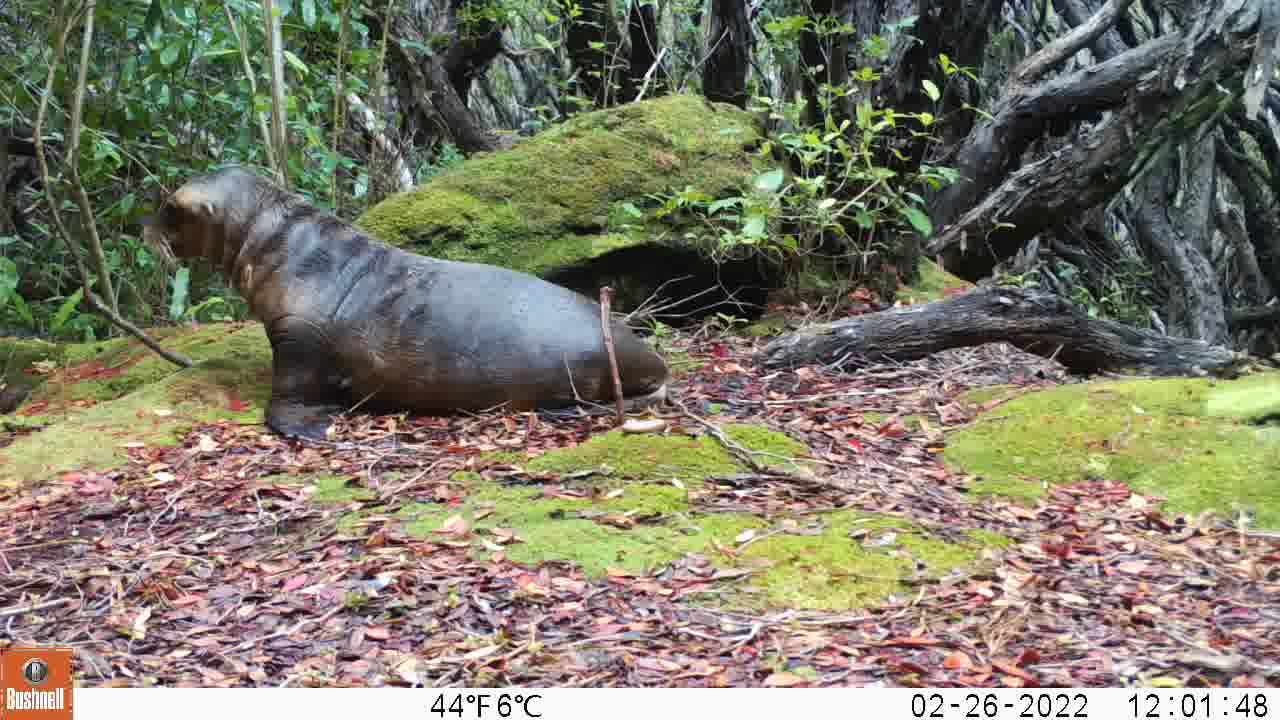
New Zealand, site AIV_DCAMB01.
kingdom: Animalia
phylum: Chordata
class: Mammalia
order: Carnivora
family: Otariidae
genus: Phocarctos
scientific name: Phocarctos hookeri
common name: new zealand sea lion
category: sealion